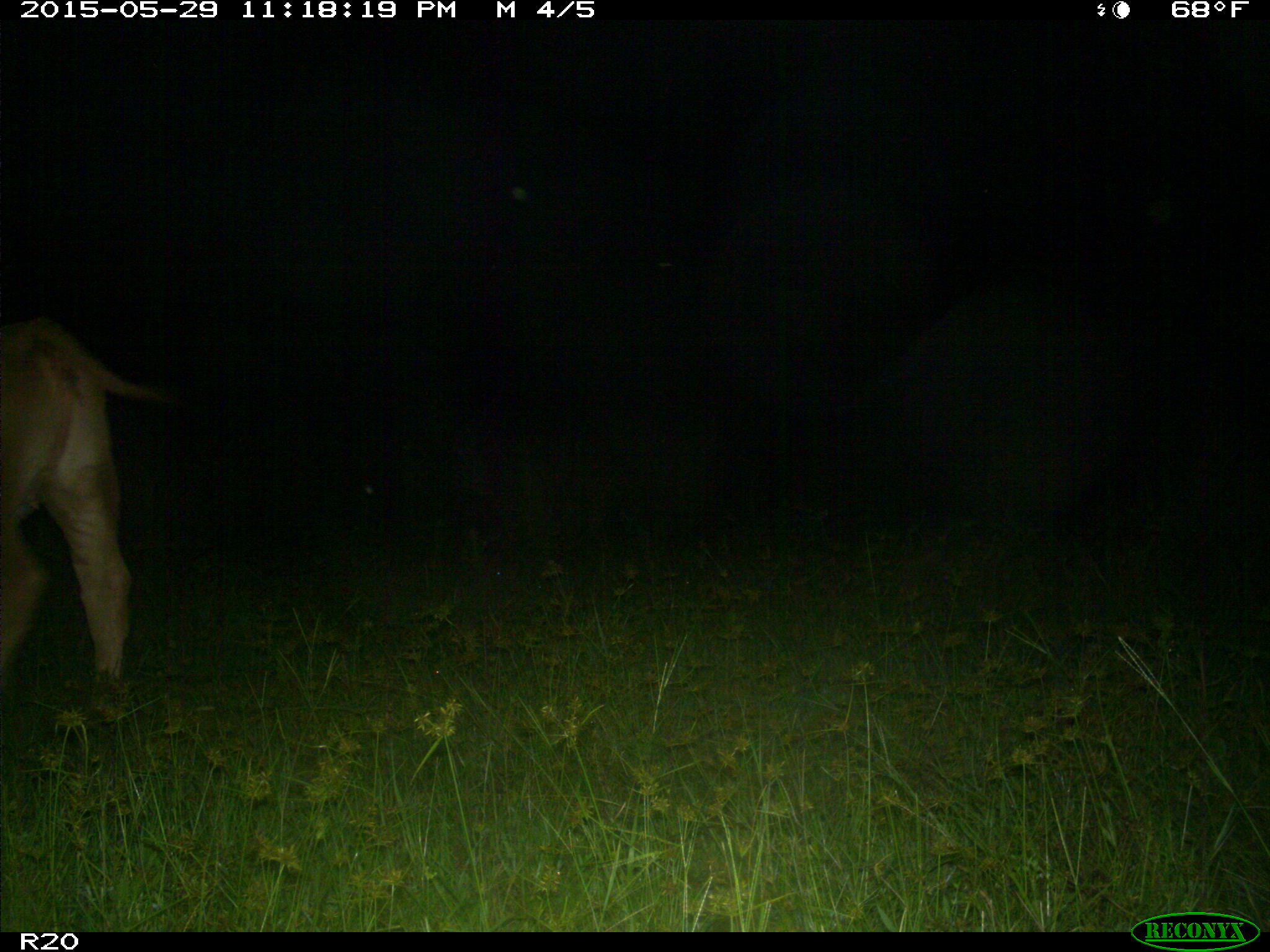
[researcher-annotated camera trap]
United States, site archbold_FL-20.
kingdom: Animalia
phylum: Chordata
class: Mammalia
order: Artiodactyla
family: Bovidae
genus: Bos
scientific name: Bos taurus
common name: domestic cow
Bos taurus (domestic cow).